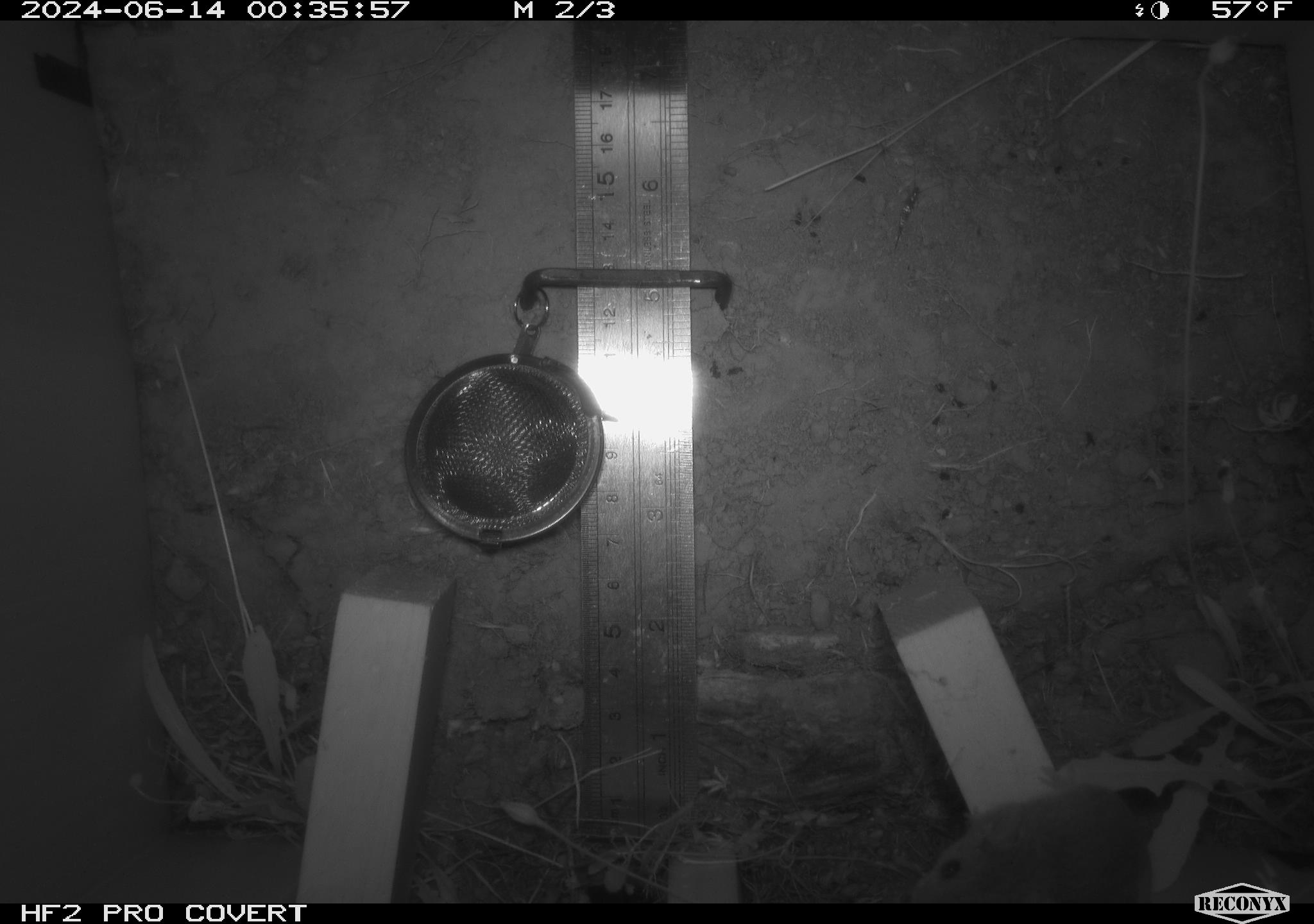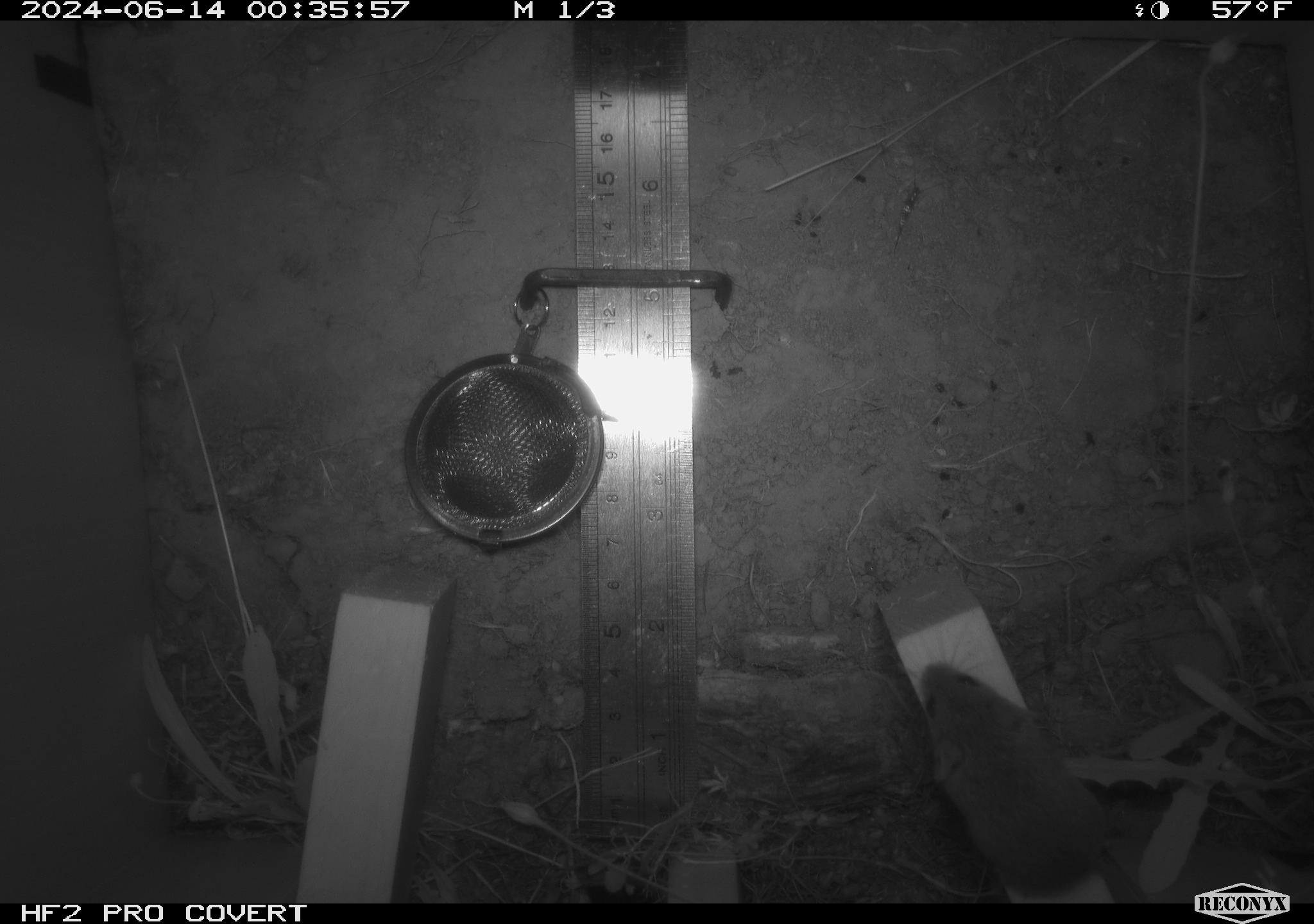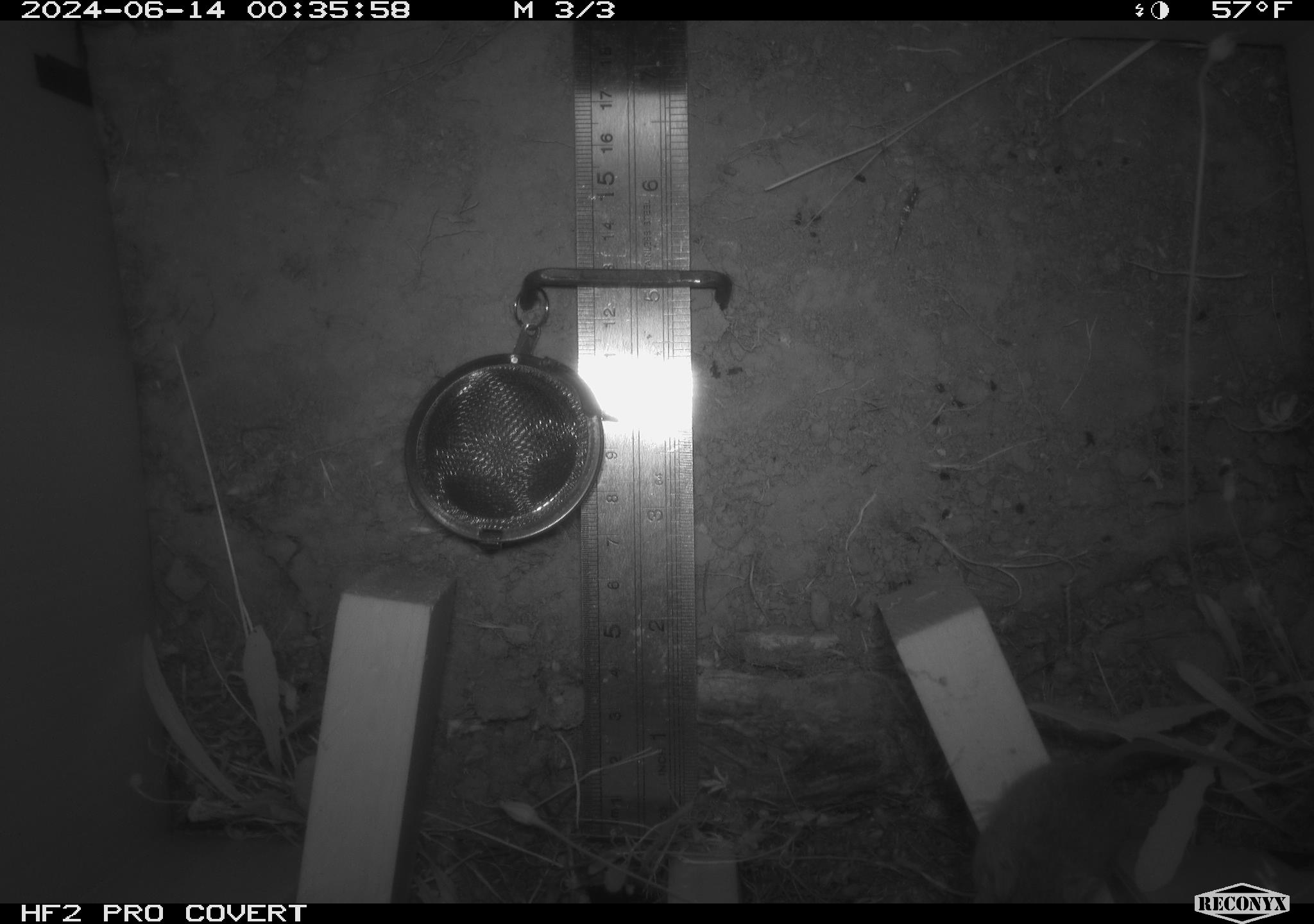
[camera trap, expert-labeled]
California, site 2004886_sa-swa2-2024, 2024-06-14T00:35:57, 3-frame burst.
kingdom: Animalia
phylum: Chordata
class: Mammalia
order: Rodentia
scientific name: Rodentia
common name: mouse species